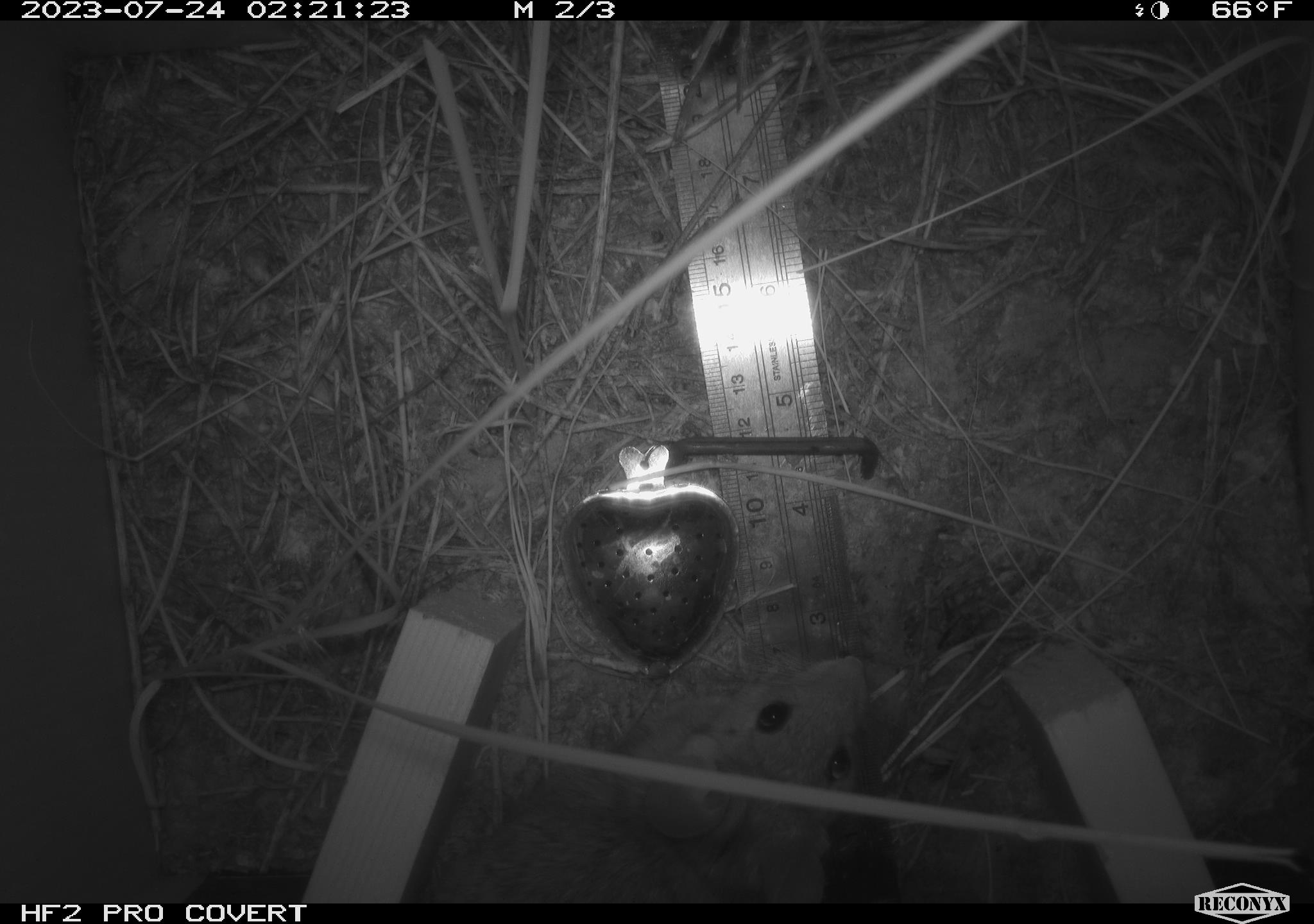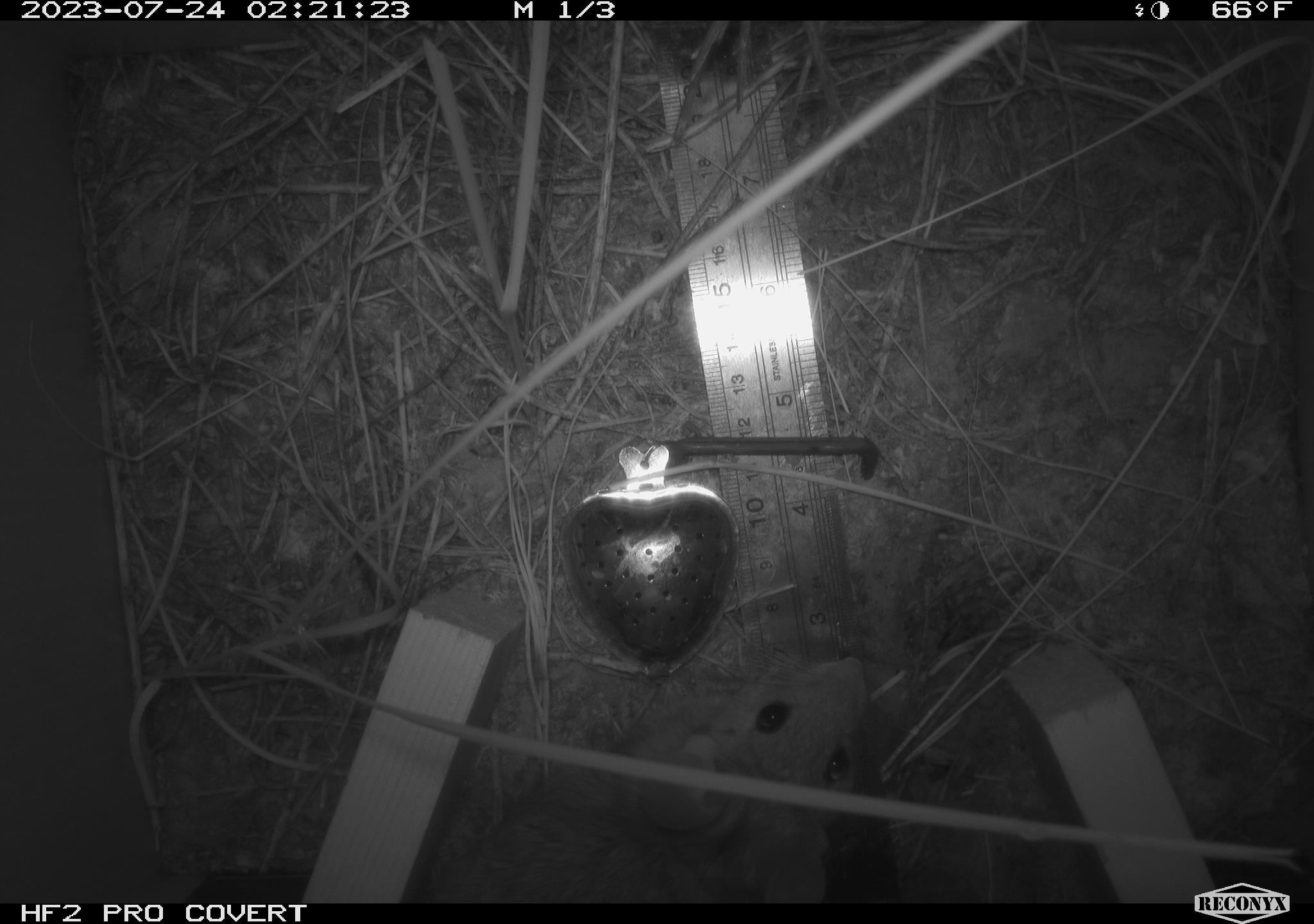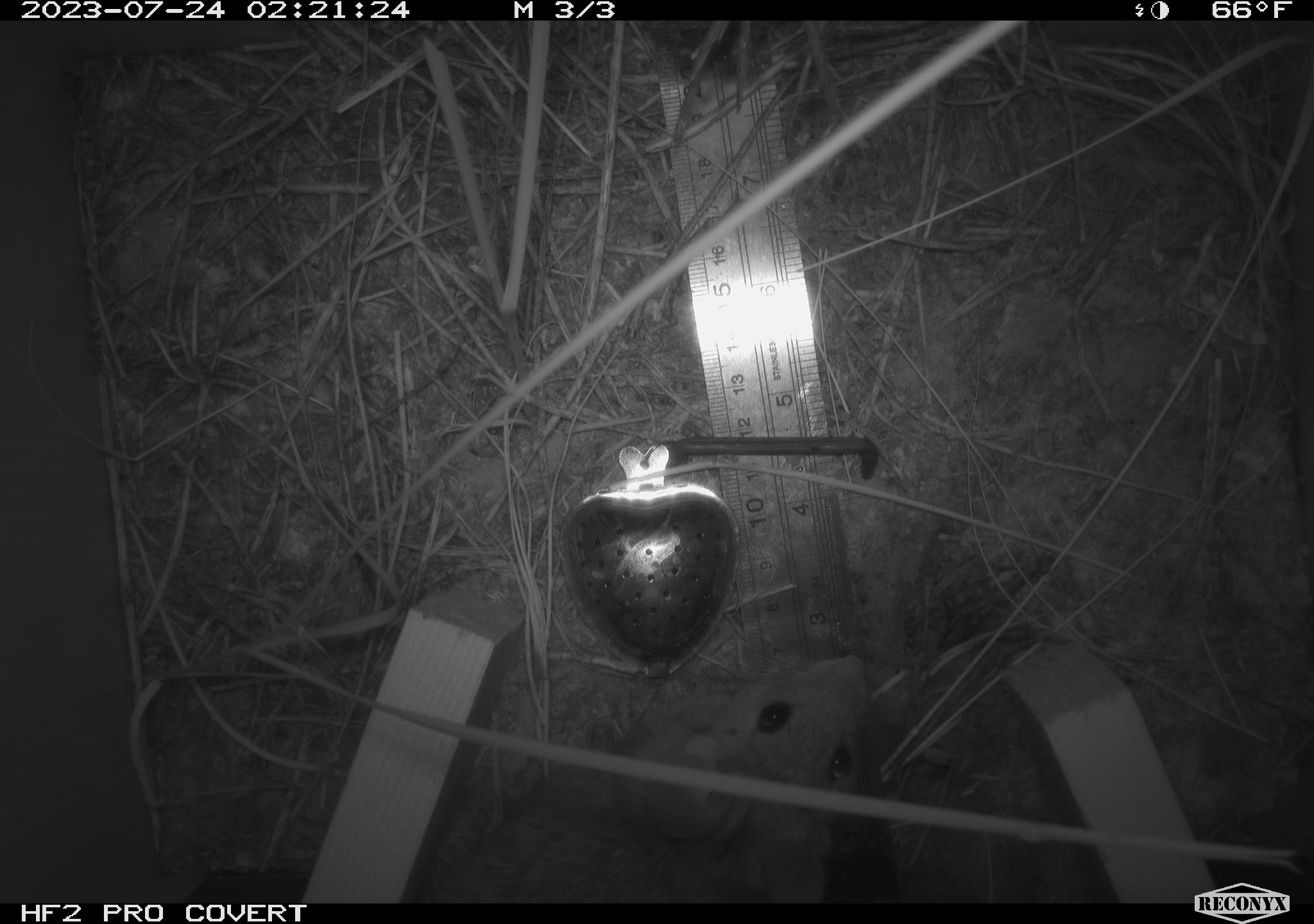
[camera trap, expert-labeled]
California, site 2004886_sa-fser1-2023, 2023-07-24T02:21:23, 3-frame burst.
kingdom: Animalia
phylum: Chordata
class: Mammalia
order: Rodentia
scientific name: Rodentia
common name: mouse species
Mouse species (Rodentia).